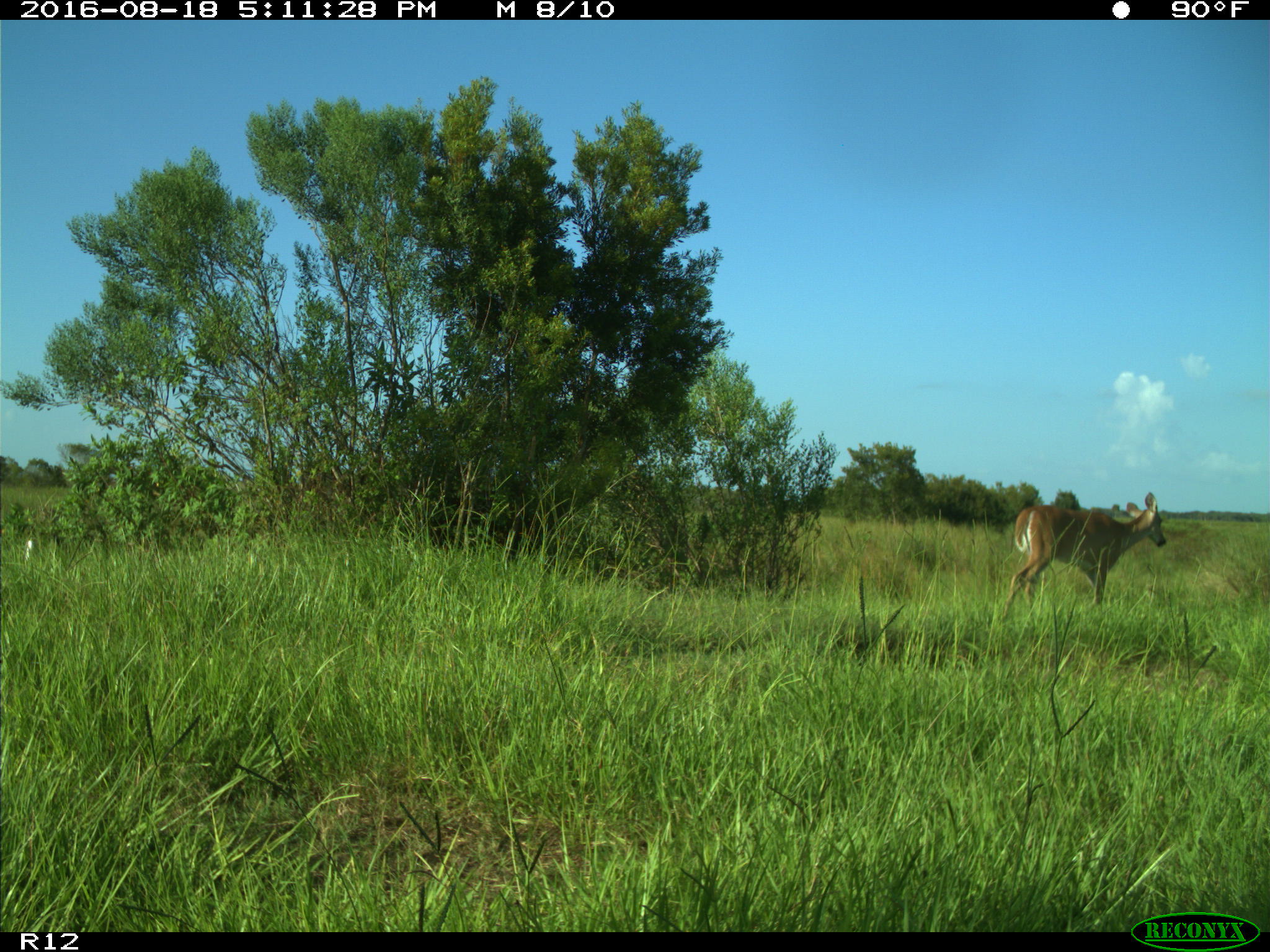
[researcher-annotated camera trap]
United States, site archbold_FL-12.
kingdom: Animalia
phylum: Chordata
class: Mammalia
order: Artiodactyla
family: Cervidae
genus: Odocoileus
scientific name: Odocoileus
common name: deer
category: unidentified deer